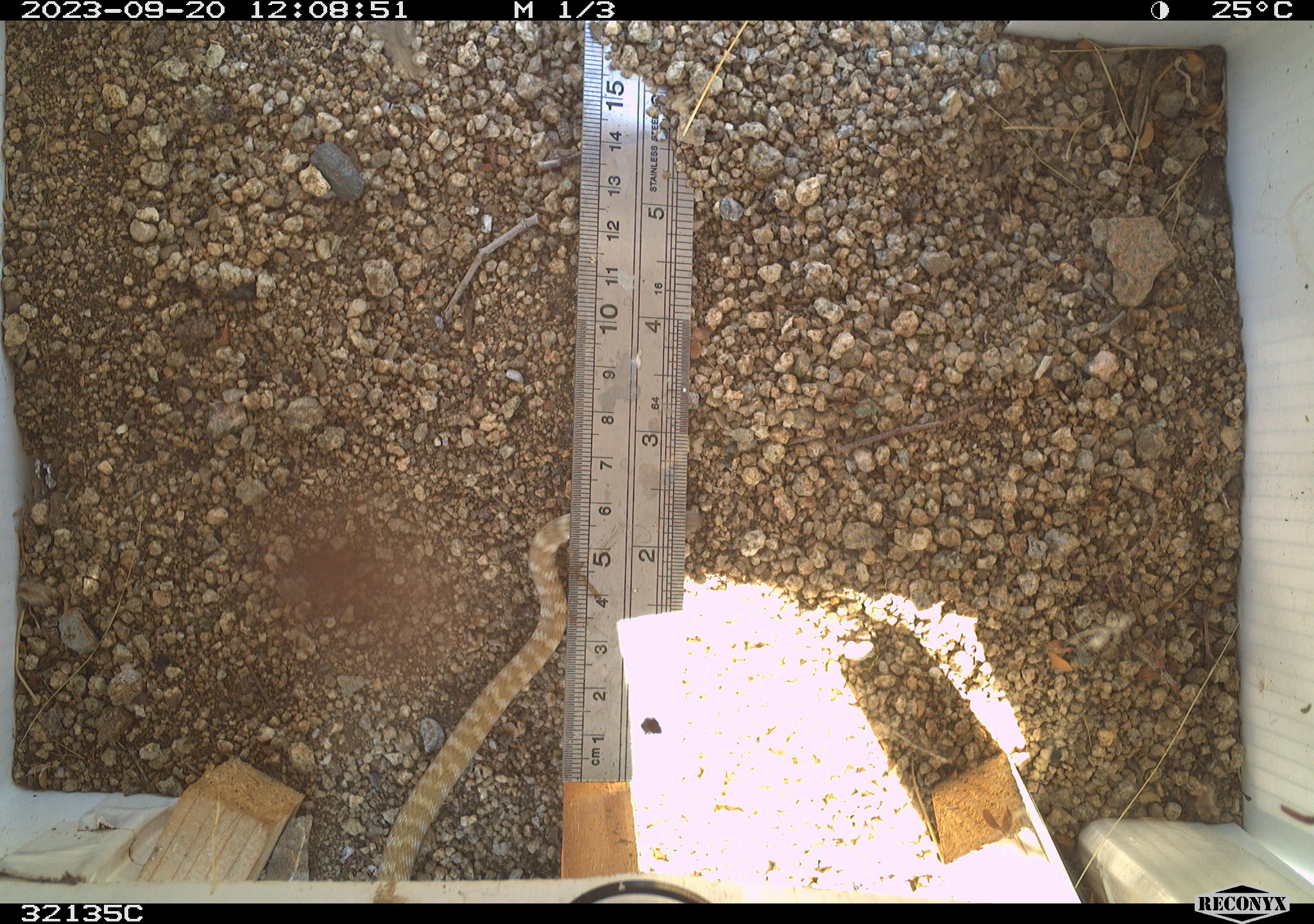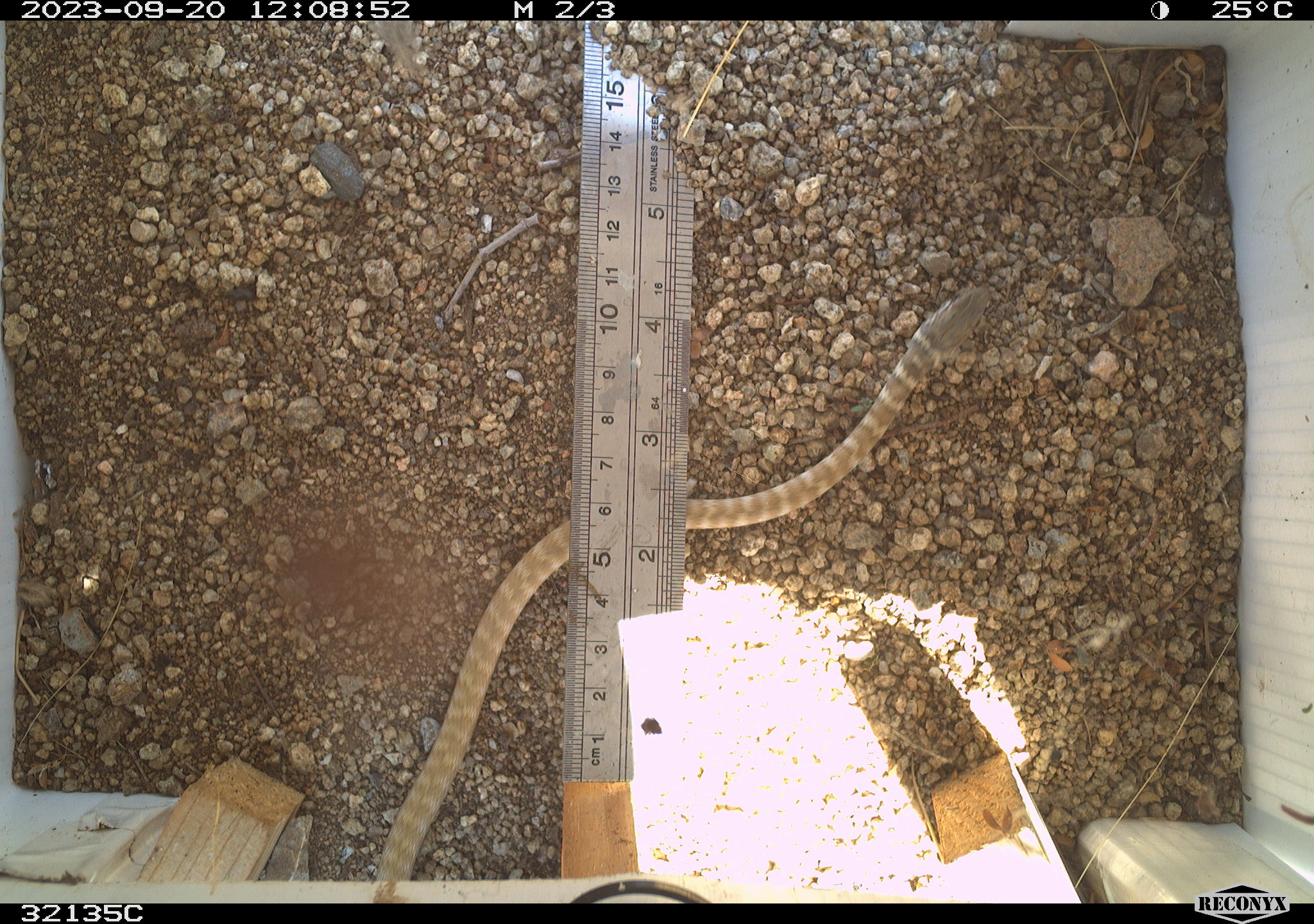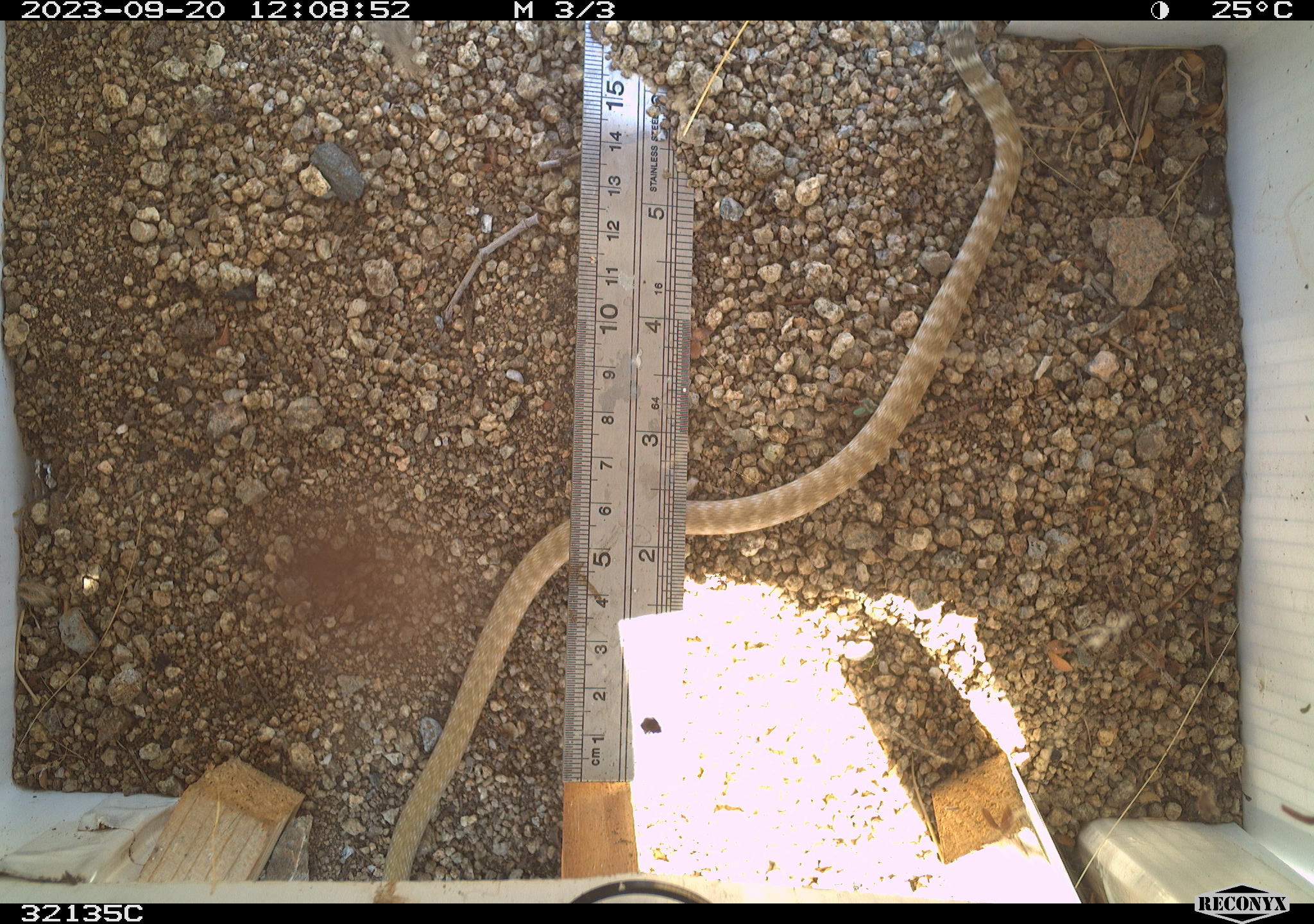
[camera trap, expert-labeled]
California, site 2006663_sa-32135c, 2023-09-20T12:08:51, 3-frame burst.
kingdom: Animalia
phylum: Chordata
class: Reptilia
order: Squamata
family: Colubridae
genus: Masticophis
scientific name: Masticophis flagellum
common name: coachwhip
Coachwhip (Masticophis flagellum).